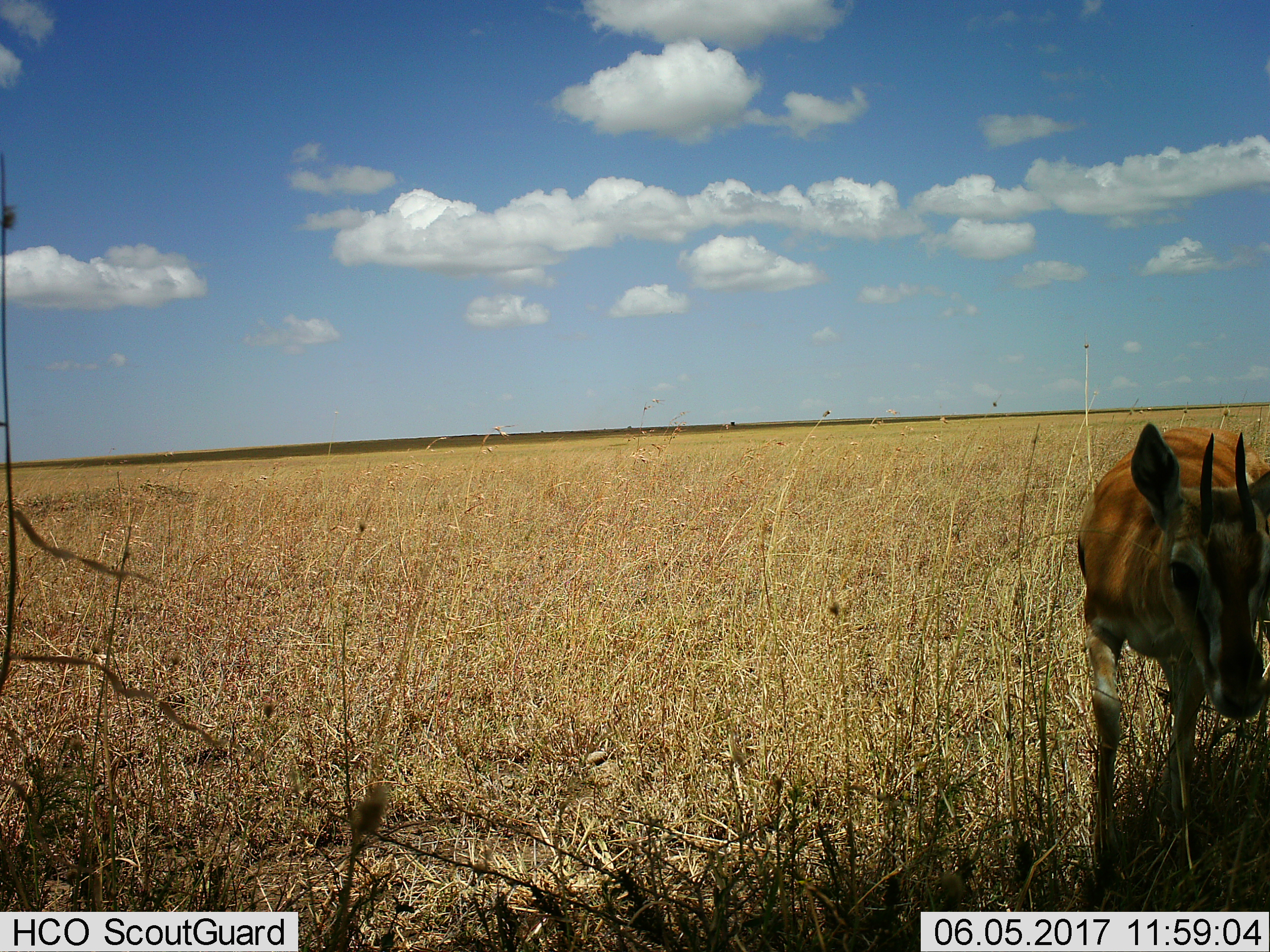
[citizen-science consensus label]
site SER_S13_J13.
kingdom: Animalia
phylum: Chordata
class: Mammalia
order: Artiodactyla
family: Bovidae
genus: Eudorcas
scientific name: Eudorcas thomsonii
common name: thomson's gazelle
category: gazellethomsons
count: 1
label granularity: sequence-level